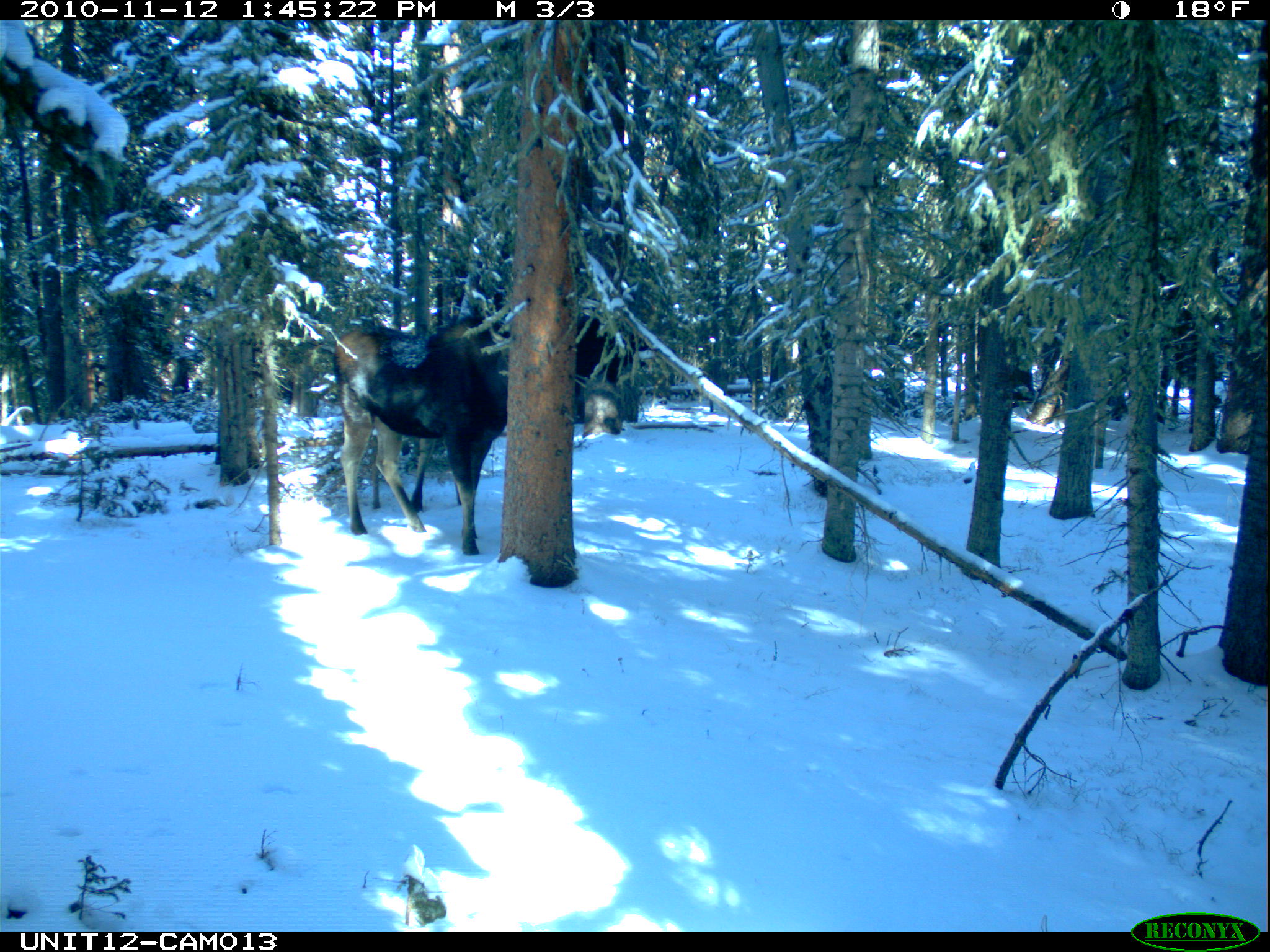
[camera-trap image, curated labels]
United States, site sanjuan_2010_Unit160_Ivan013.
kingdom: Animalia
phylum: Chordata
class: Mammalia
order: Artiodactyla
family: Cervidae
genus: Alces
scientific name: Alces alces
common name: moose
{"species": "Alces alces (moose)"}